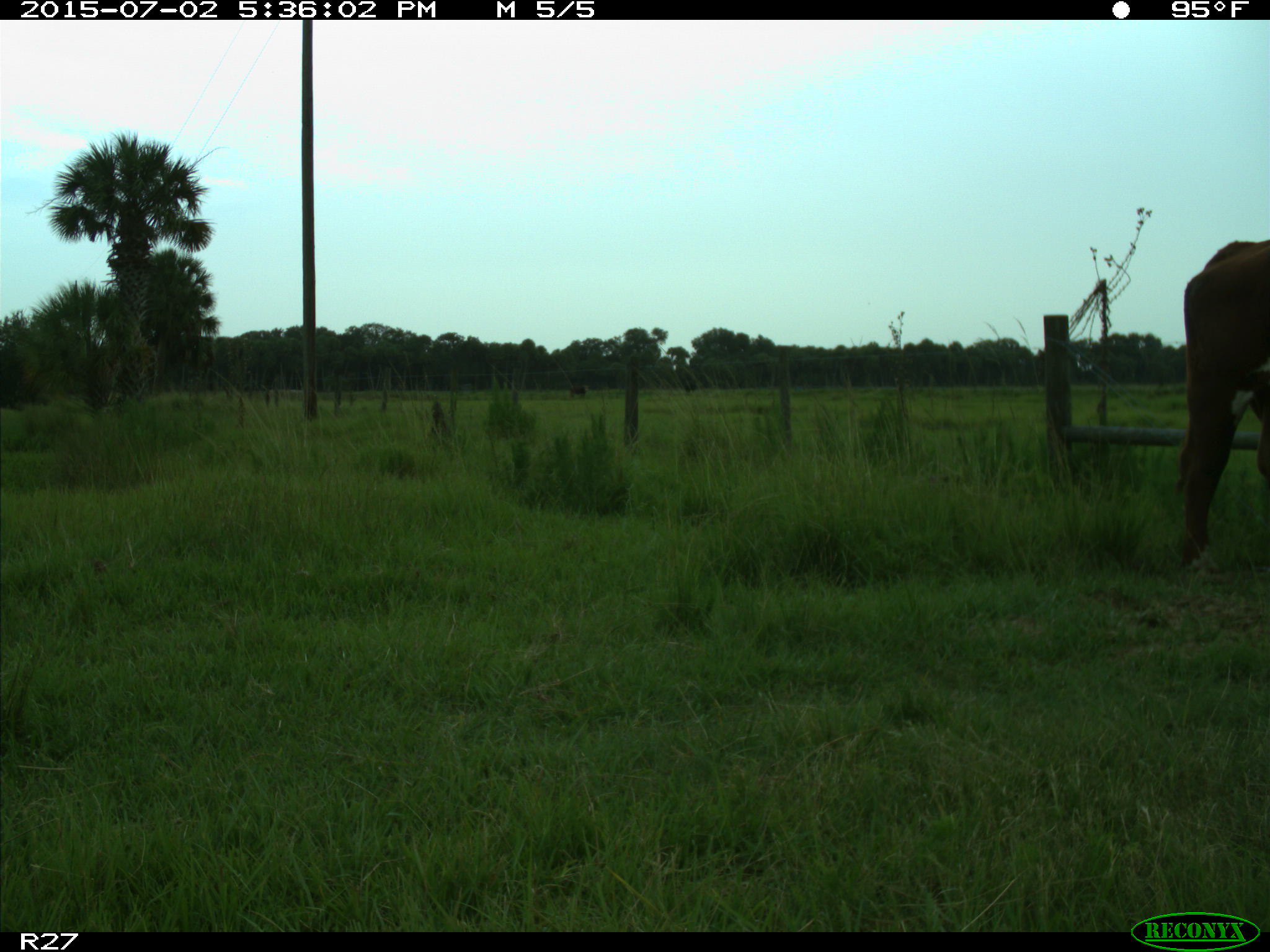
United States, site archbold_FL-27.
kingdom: Animalia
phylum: Chordata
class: Mammalia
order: Artiodactyla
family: Bovidae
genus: Bos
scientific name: Bos taurus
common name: domestic cow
Bos taurus (domestic cow).